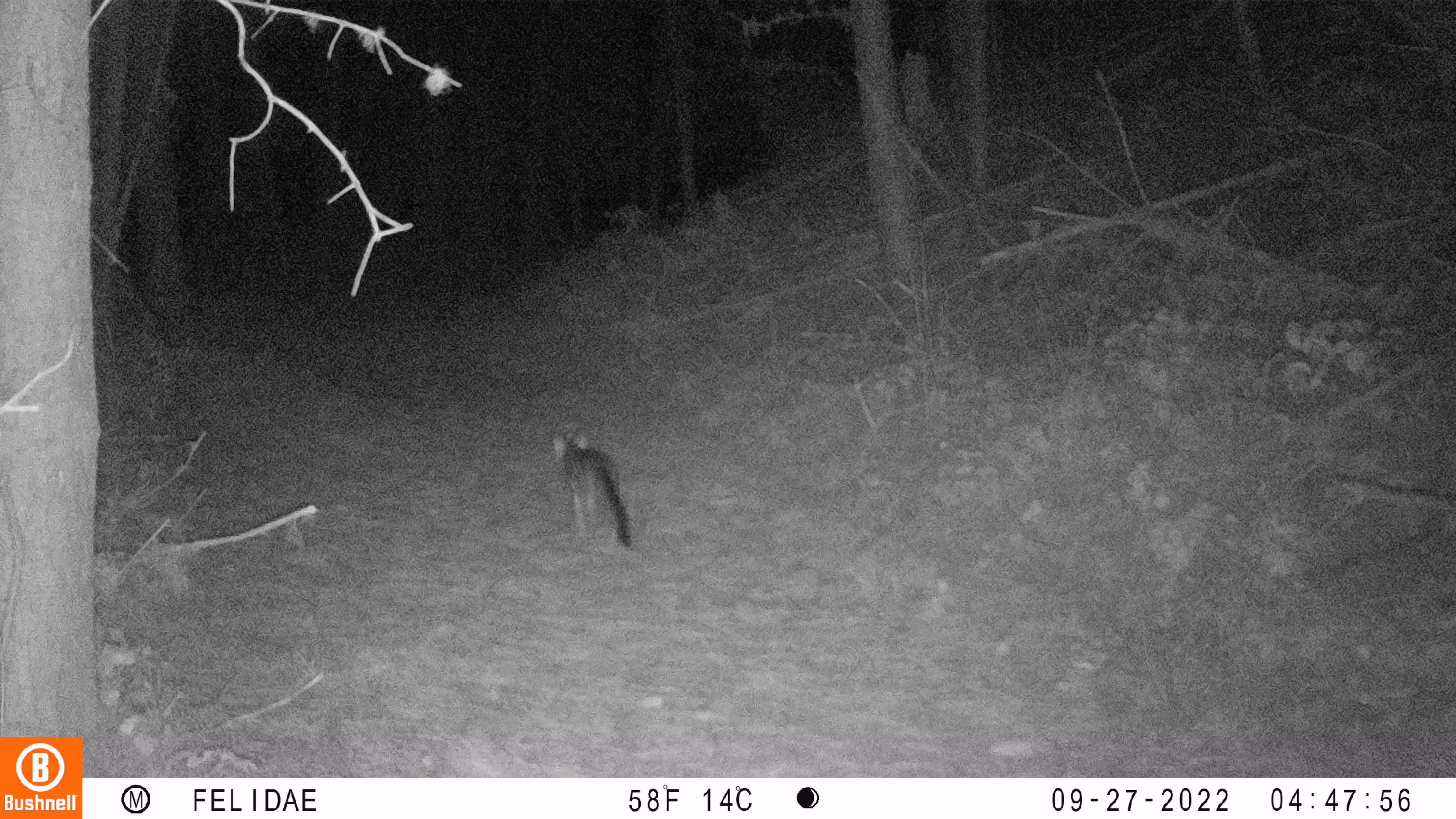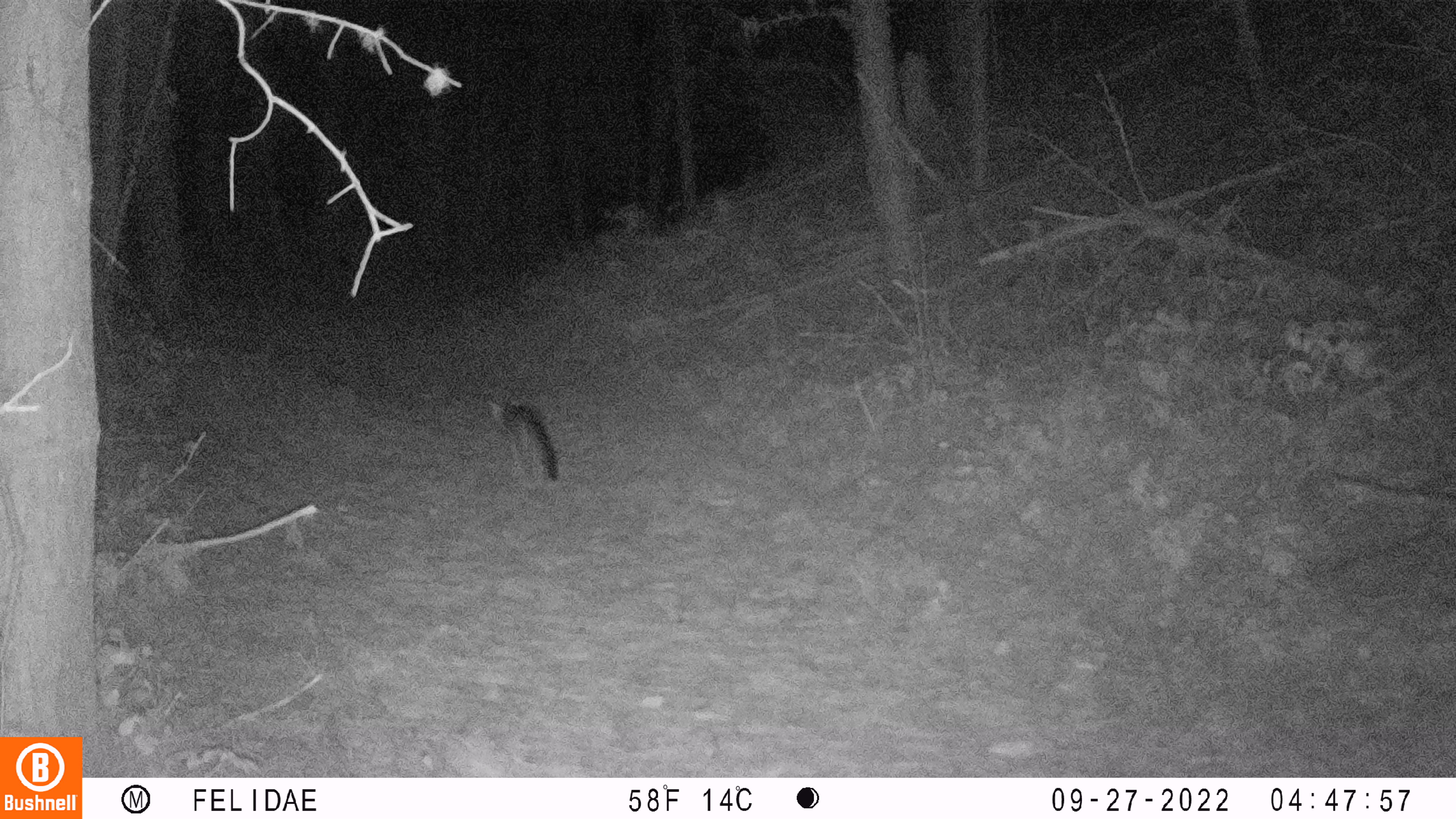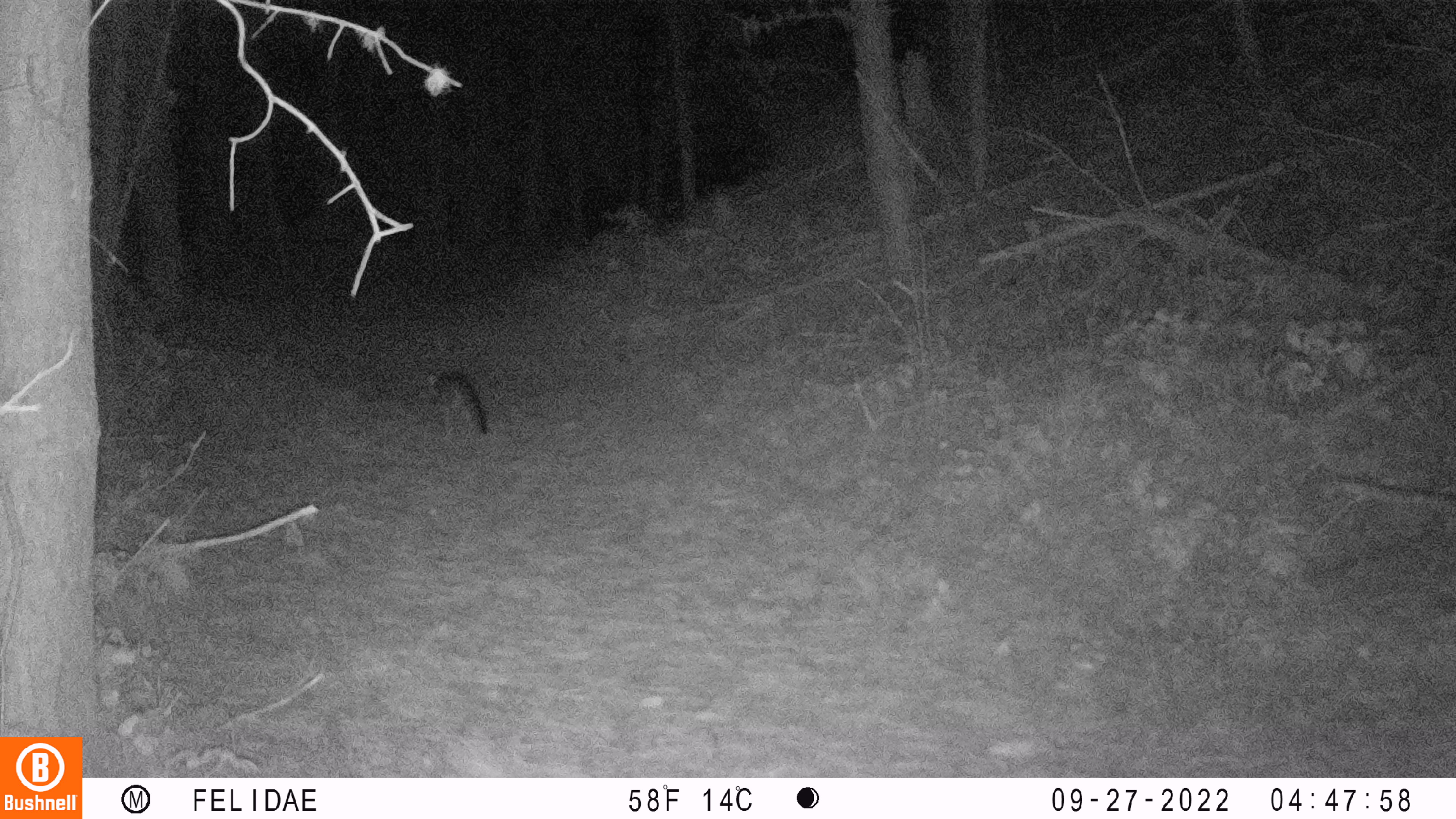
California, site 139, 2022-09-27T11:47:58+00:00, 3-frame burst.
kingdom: Animalia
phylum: Chordata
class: Mammalia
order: Carnivora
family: Canidae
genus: Urocyon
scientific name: Urocyon cinereoargenteus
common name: gray fox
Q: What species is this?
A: Gray fox (Urocyon cinereoargenteus).